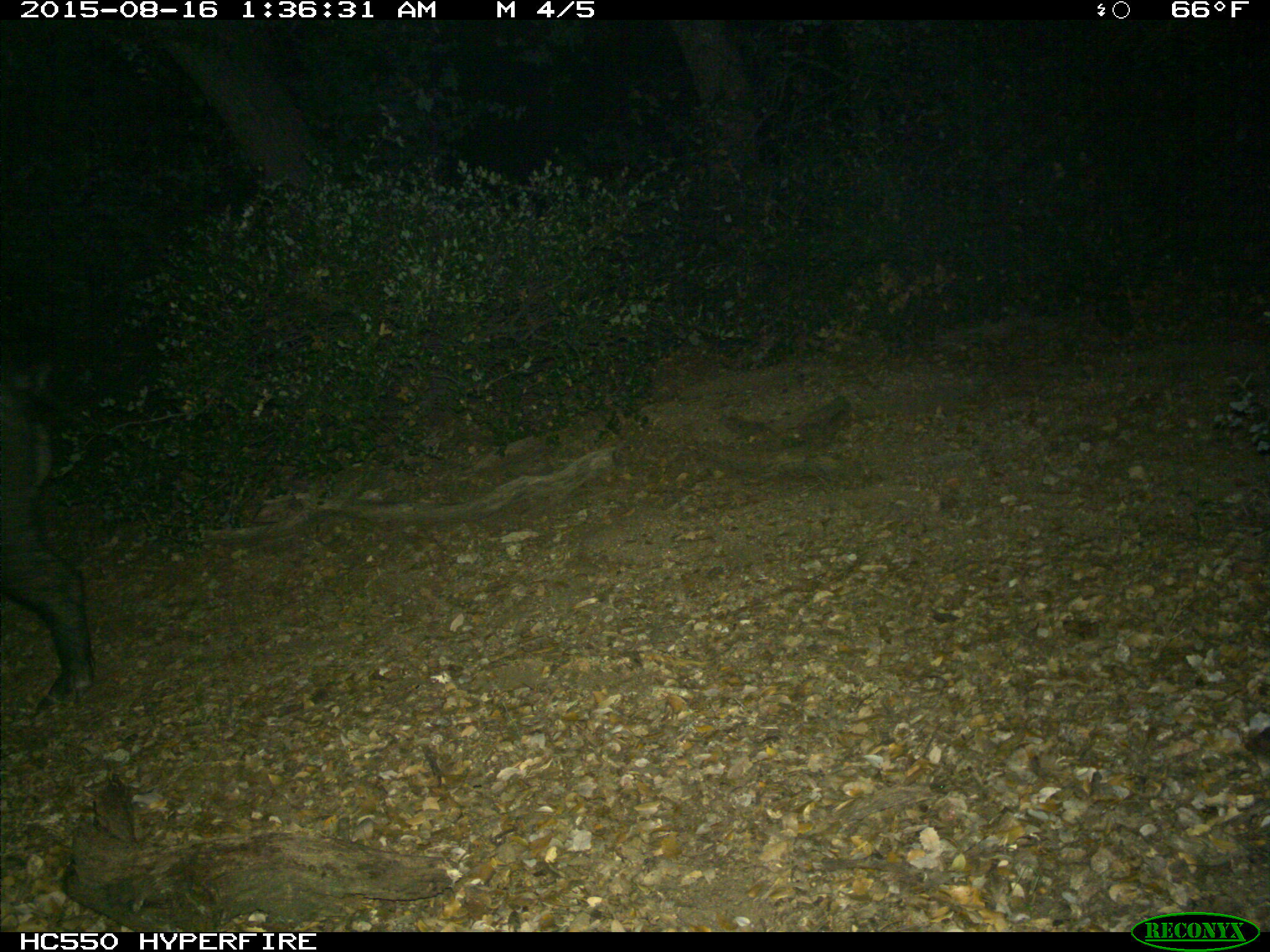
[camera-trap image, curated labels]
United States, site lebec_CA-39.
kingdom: Animalia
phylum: Chordata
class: Mammalia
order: Artiodactyla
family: Suidae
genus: Sus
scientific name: Sus scrofa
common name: wild boar